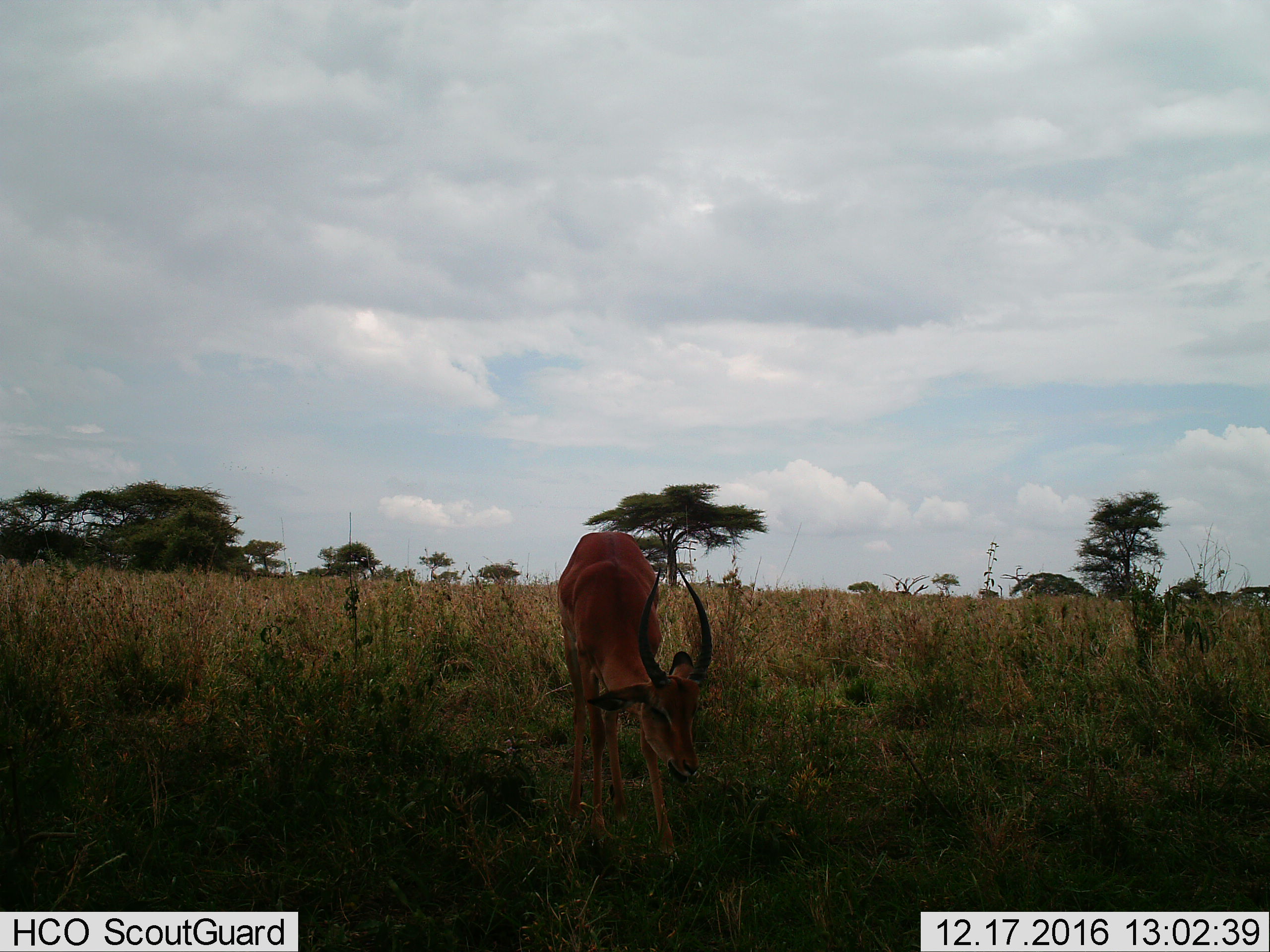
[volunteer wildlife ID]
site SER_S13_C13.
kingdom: Animalia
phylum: Chordata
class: Mammalia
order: Artiodactyla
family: Bovidae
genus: Aepyceros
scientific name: Aepyceros melampus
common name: impala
Impala (Aepyceros melampus), count 1. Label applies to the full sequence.